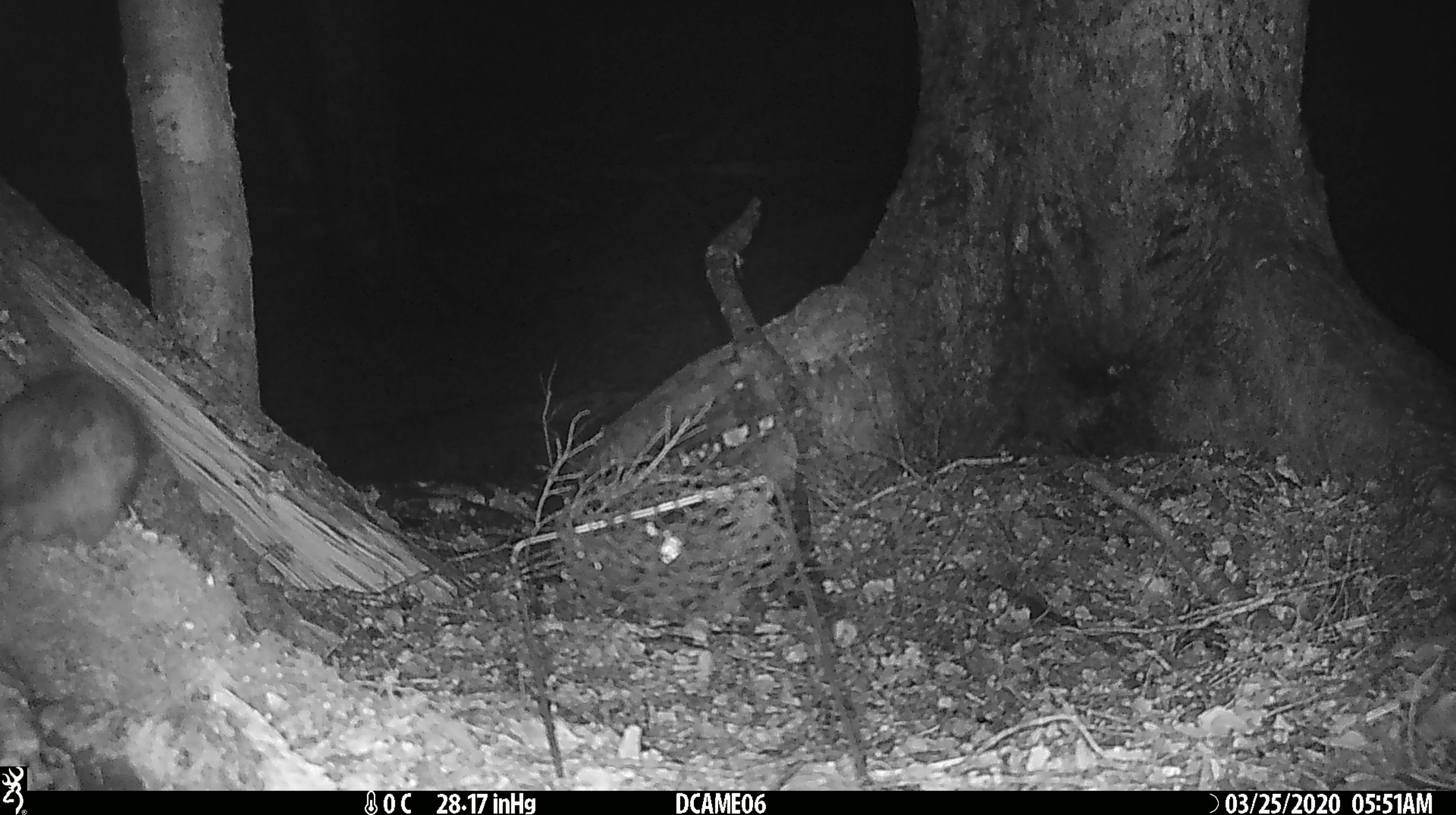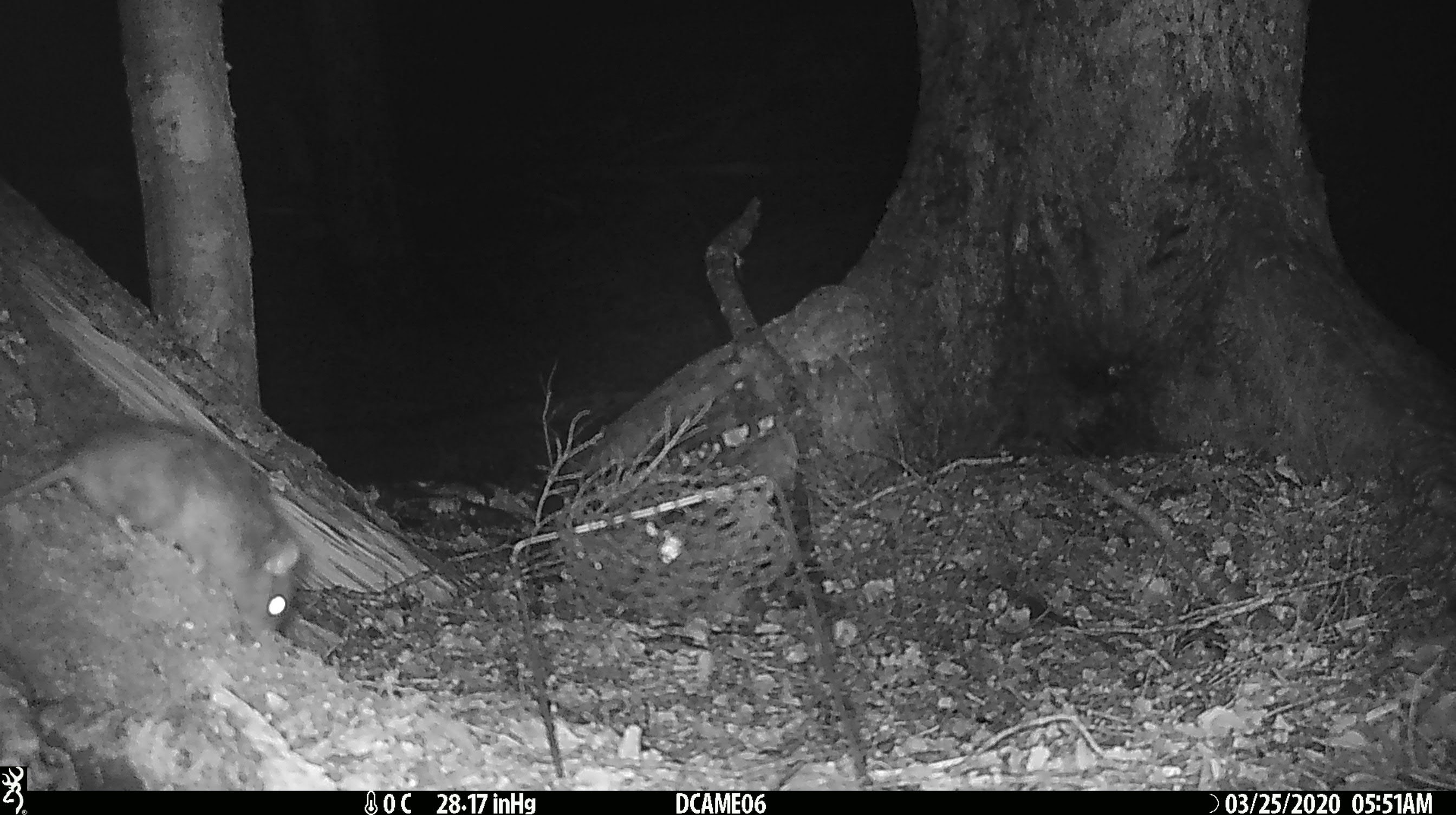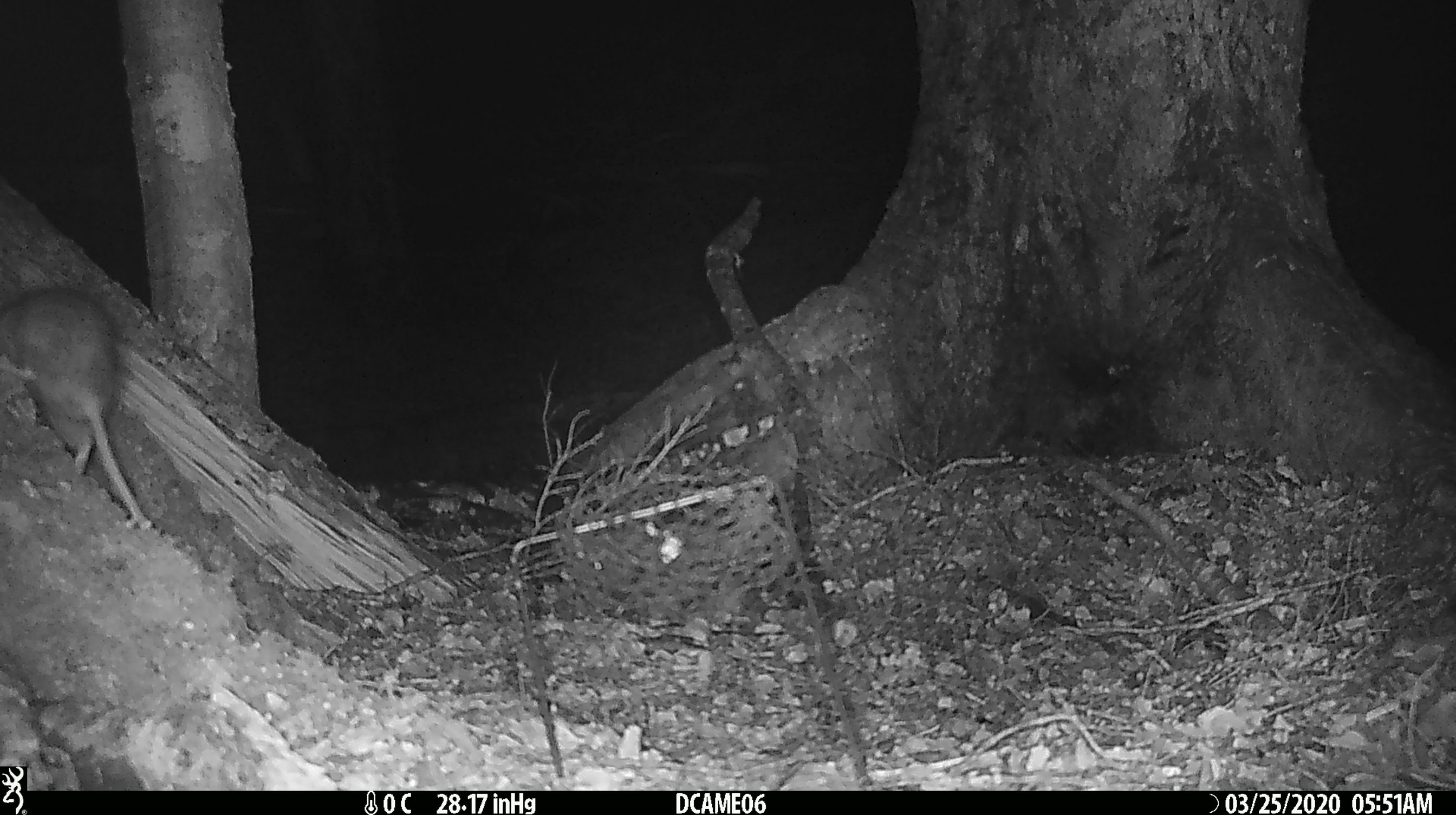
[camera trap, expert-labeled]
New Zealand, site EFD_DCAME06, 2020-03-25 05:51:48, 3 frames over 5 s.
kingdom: Animalia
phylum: Chordata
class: Mammalia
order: Rodentia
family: Muridae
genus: Rattus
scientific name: Rattus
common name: rat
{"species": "rat (Rattus)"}